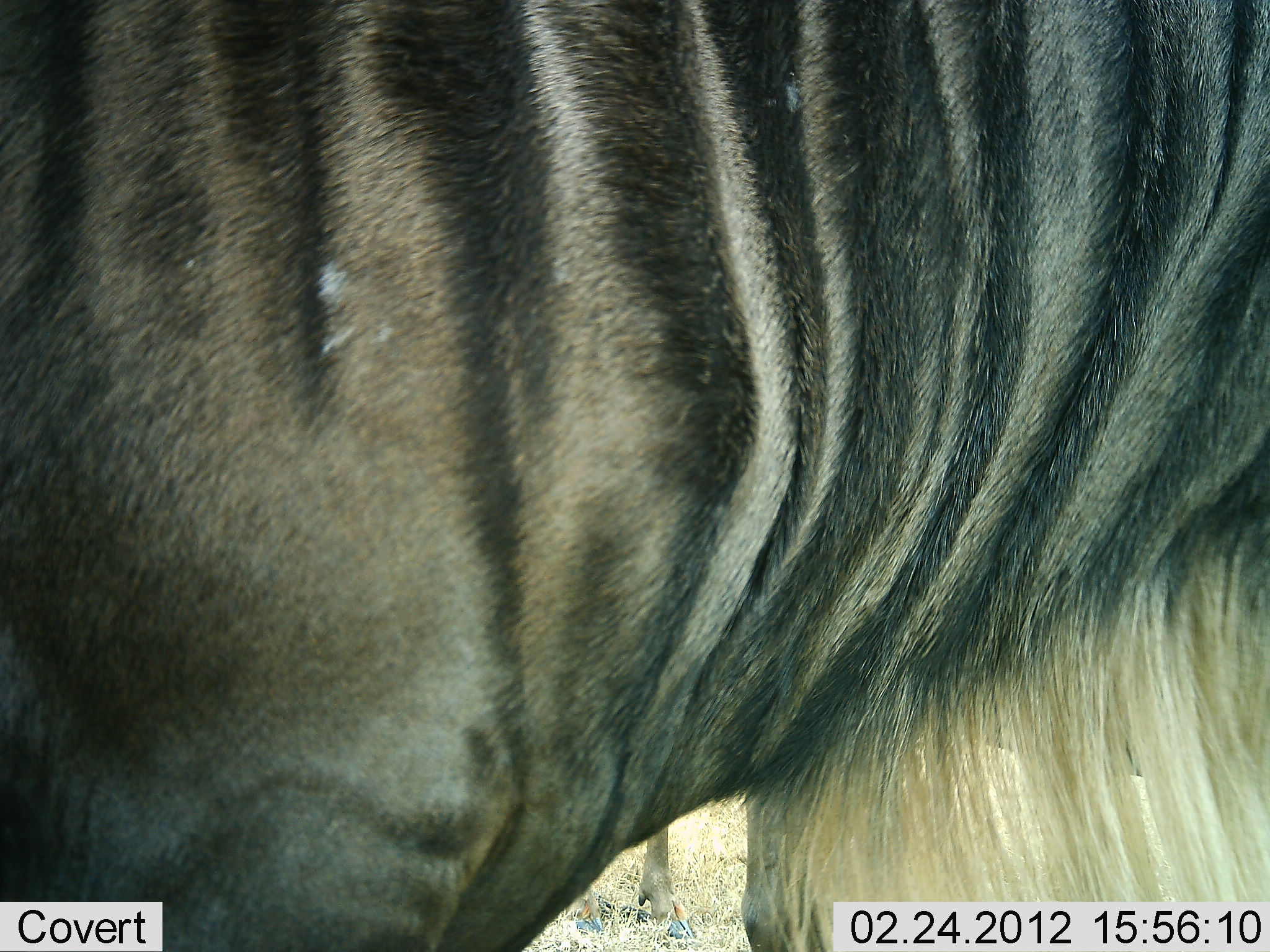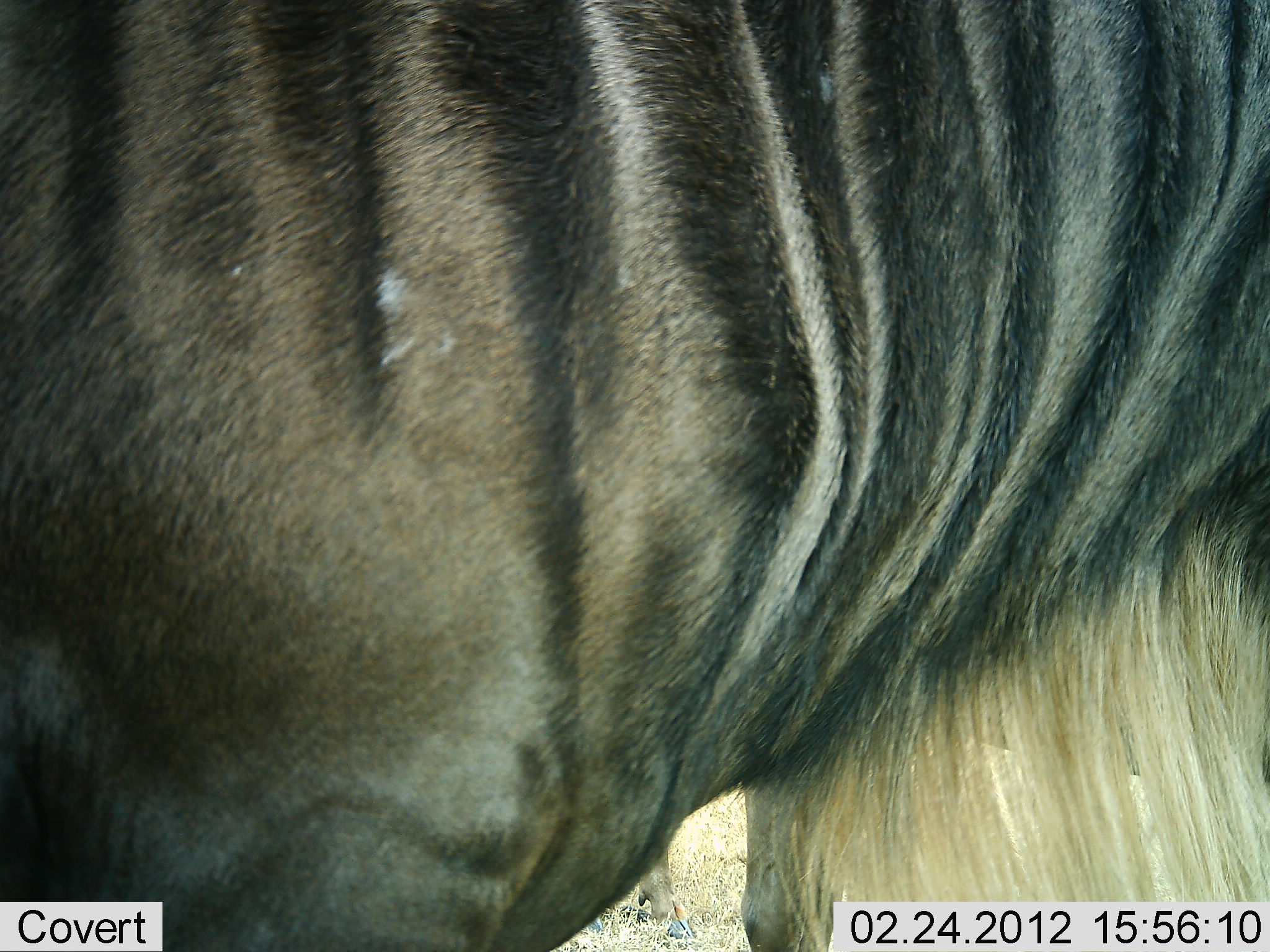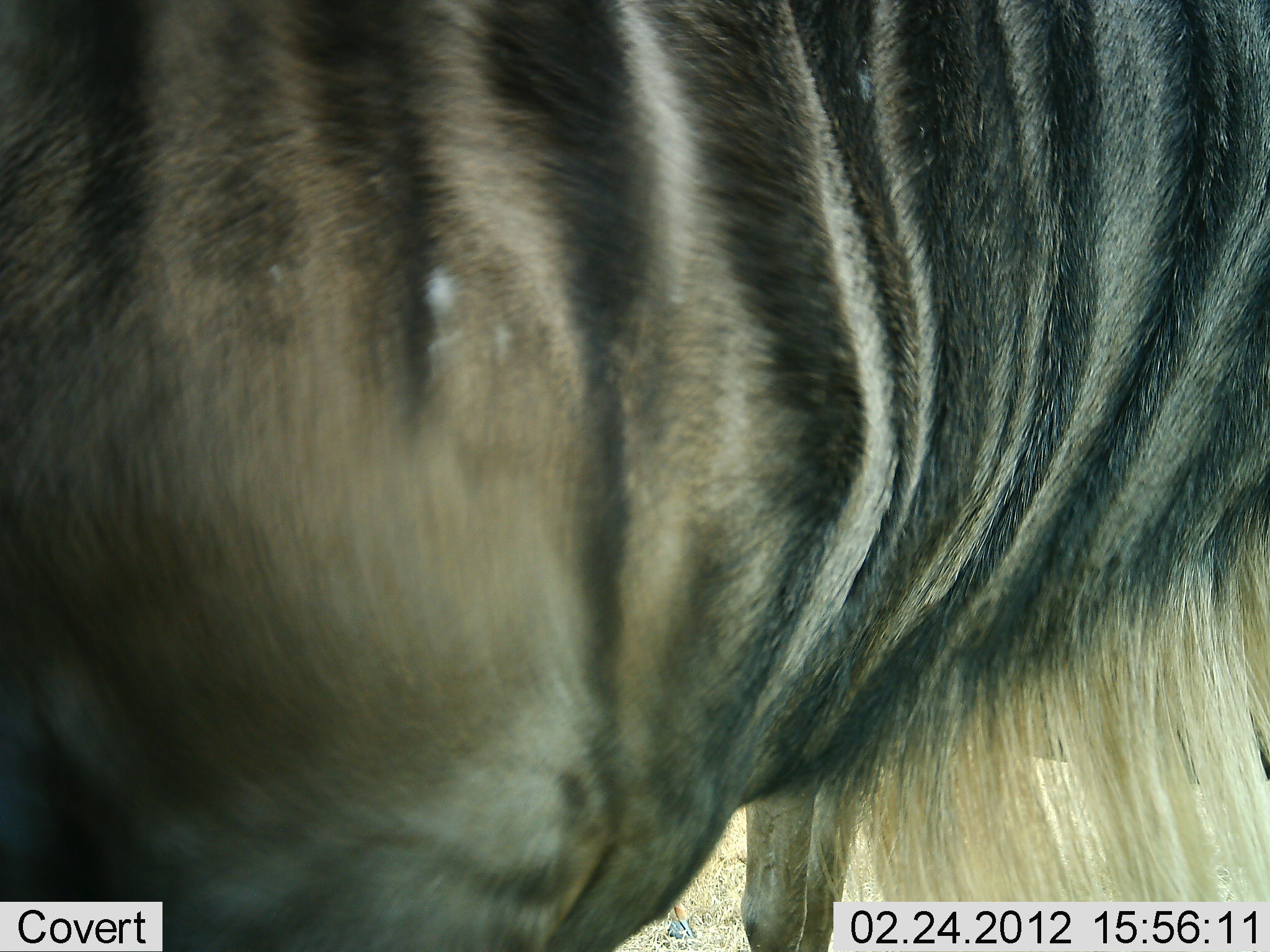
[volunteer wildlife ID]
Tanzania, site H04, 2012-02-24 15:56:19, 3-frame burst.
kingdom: Animalia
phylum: Chordata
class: Mammalia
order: Artiodactyla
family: Bovidae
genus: Connochaetes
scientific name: Connochaetes taurinus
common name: blue wildebeest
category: wildebeest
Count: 1.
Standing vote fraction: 100%.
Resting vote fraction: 0%.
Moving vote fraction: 0%.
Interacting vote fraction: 0%.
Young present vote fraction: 0%.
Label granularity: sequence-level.